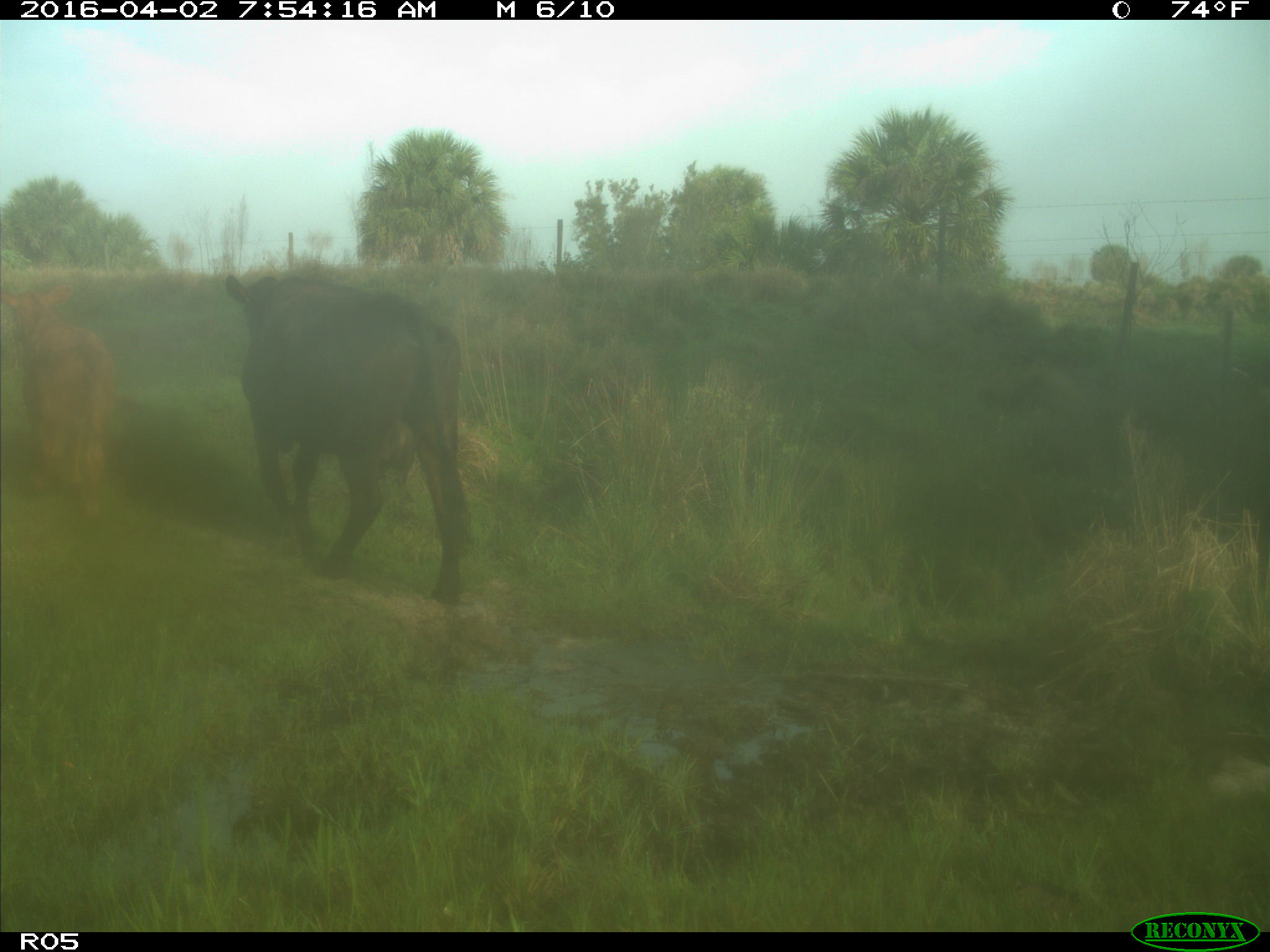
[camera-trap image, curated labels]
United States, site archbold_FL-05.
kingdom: Animalia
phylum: Chordata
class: Mammalia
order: Artiodactyla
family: Bovidae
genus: Bos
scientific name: Bos taurus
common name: domestic cow